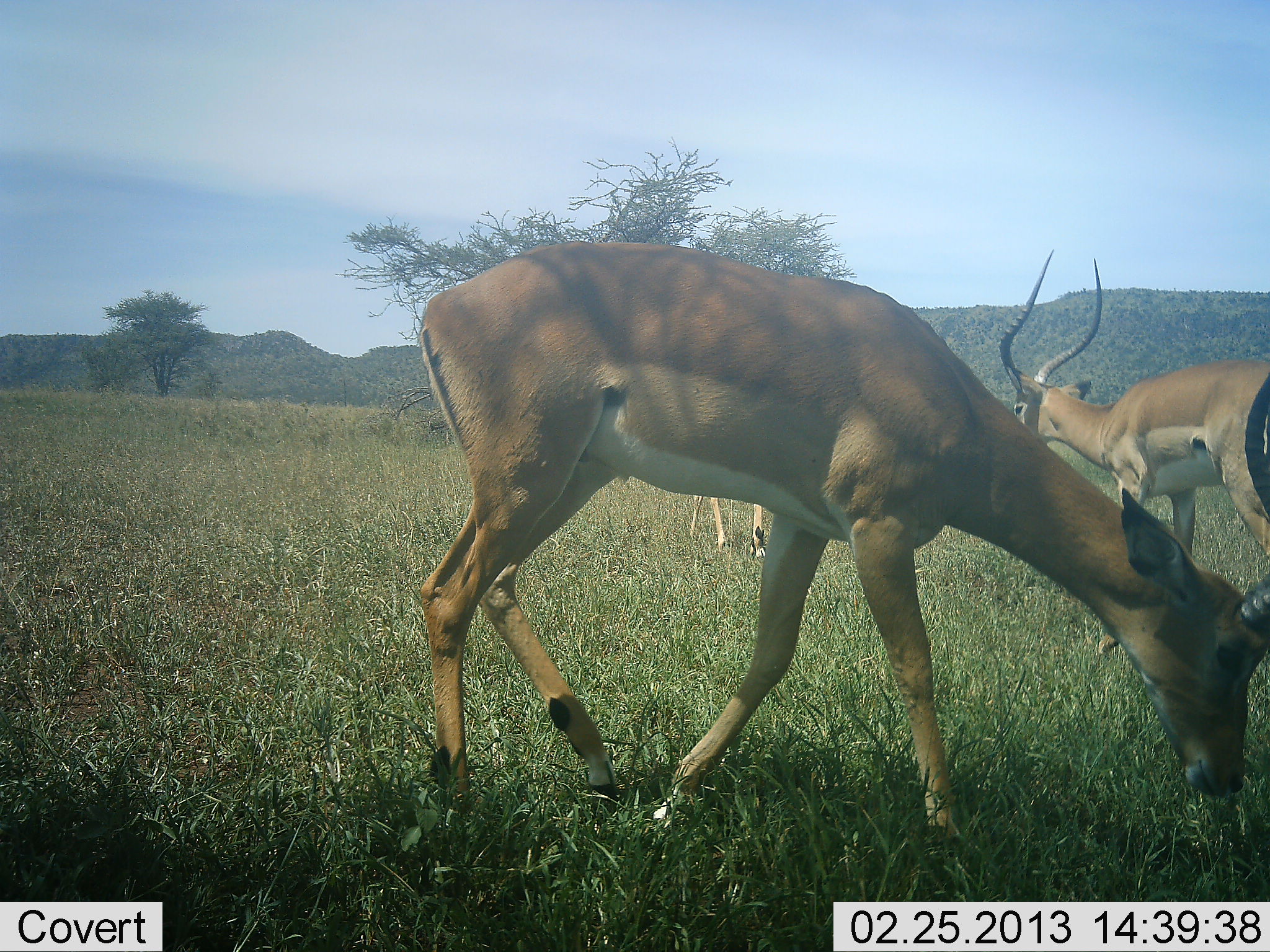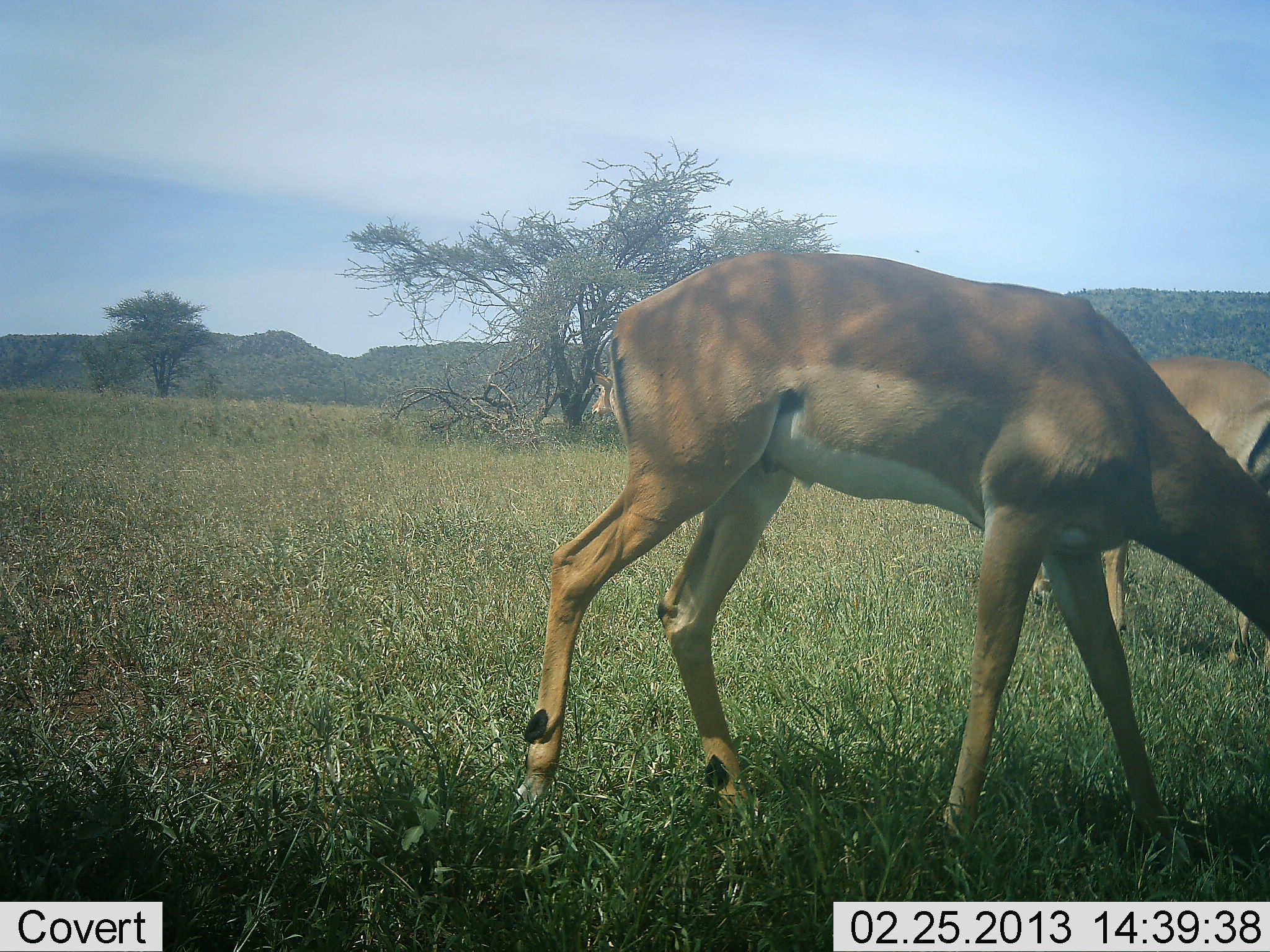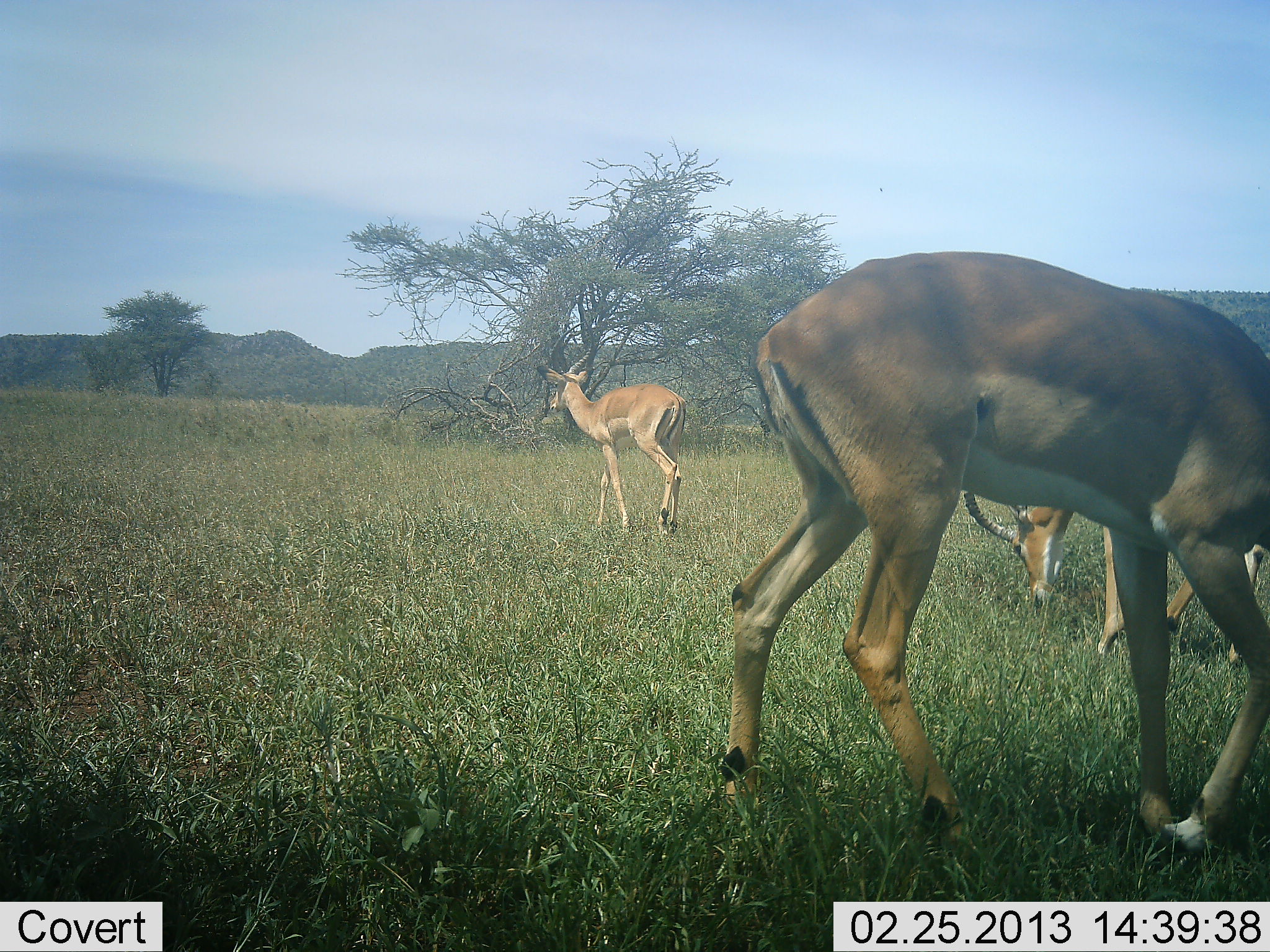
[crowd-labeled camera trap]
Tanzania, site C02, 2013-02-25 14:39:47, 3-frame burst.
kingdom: Animalia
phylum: Chordata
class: Mammalia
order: Artiodactyla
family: Bovidae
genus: Aepyceros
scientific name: Aepyceros melampus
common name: impala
Impala (Aepyceros melampus), count 3. Behavior (volunteer vote fractions): standing 35%, resting 0%, moving 58%, interacting 0%. Young present (vote fraction): 4%. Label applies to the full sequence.